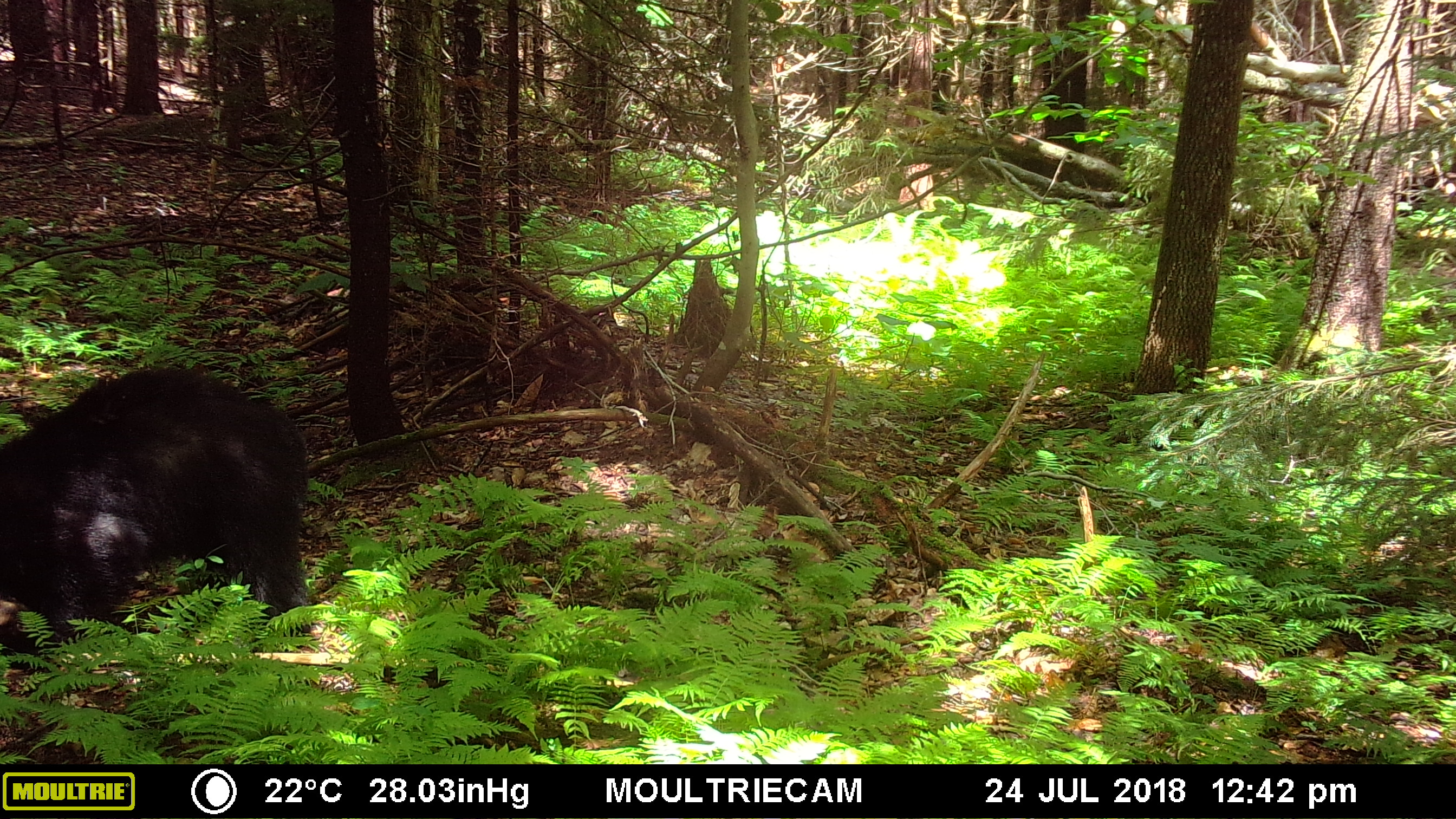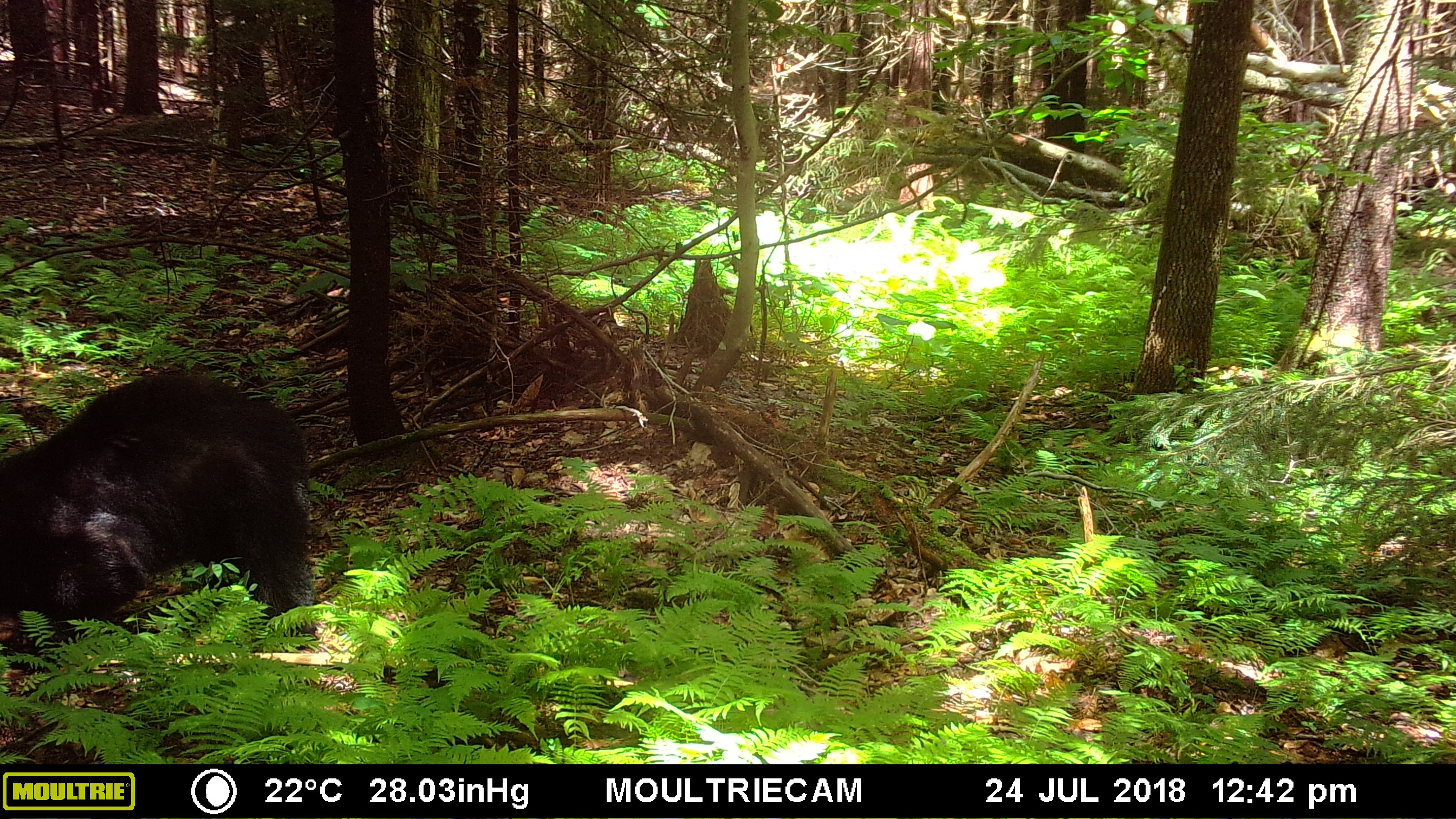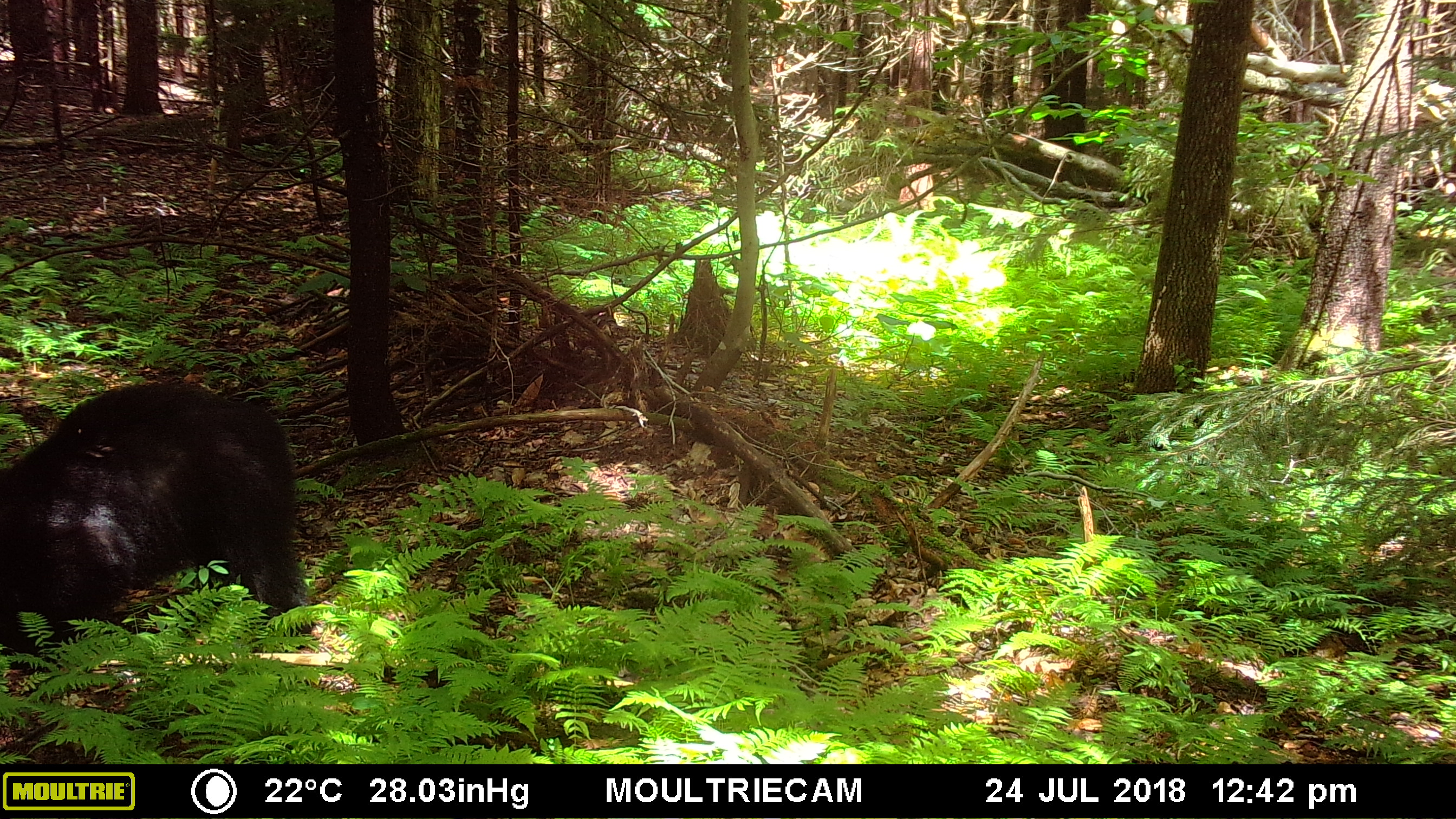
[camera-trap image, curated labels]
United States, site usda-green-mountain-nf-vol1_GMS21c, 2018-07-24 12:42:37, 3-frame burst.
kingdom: Animalia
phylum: Chordata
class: Mammalia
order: Carnivora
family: Ursidae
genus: Ursus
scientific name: Ursus americanus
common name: black bear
Black bear (Ursus americanus).